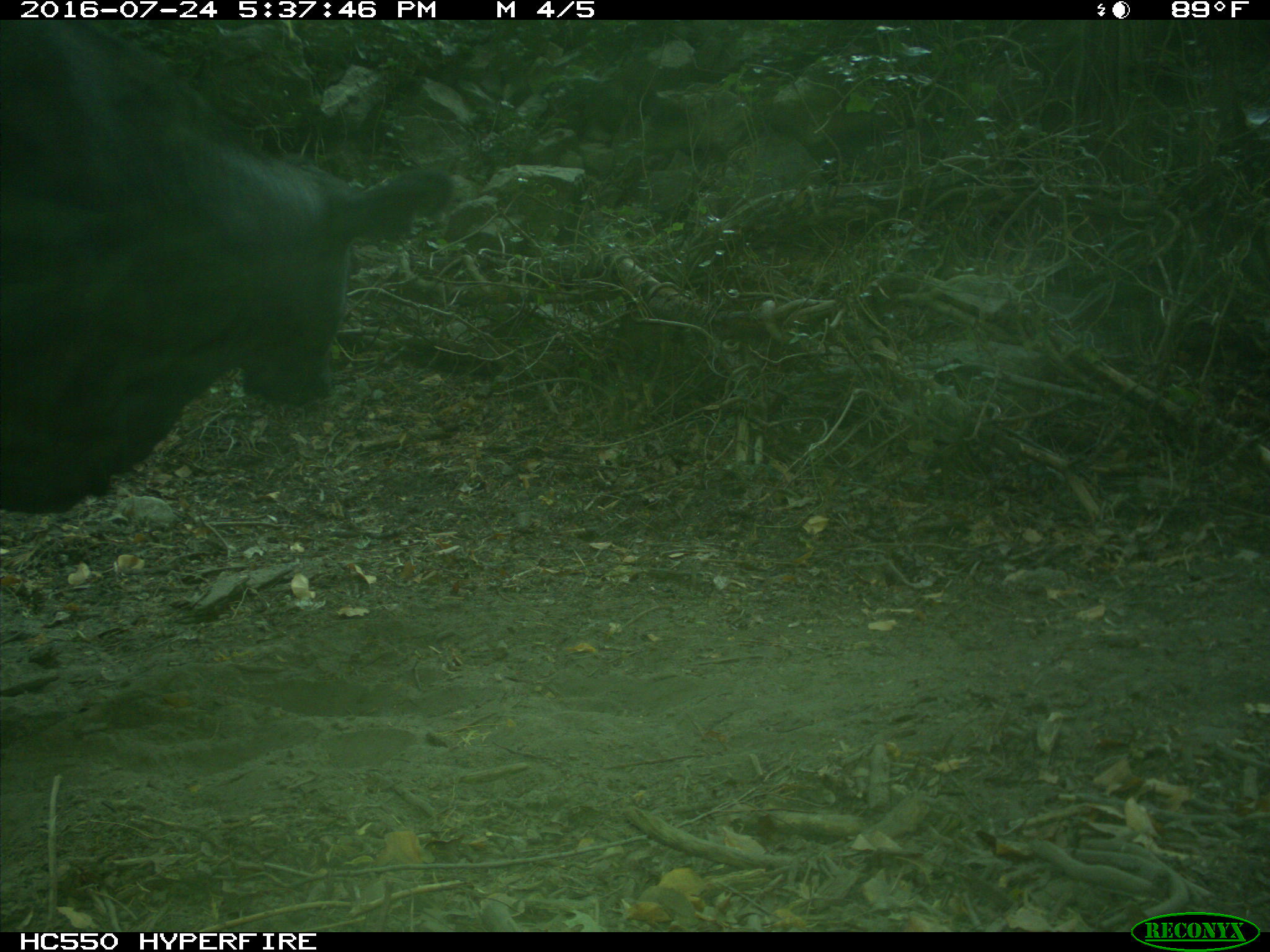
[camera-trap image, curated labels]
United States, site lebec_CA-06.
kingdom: Animalia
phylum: Chordata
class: Mammalia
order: Artiodactyla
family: Bovidae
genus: Bos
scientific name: Bos taurus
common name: domestic cow